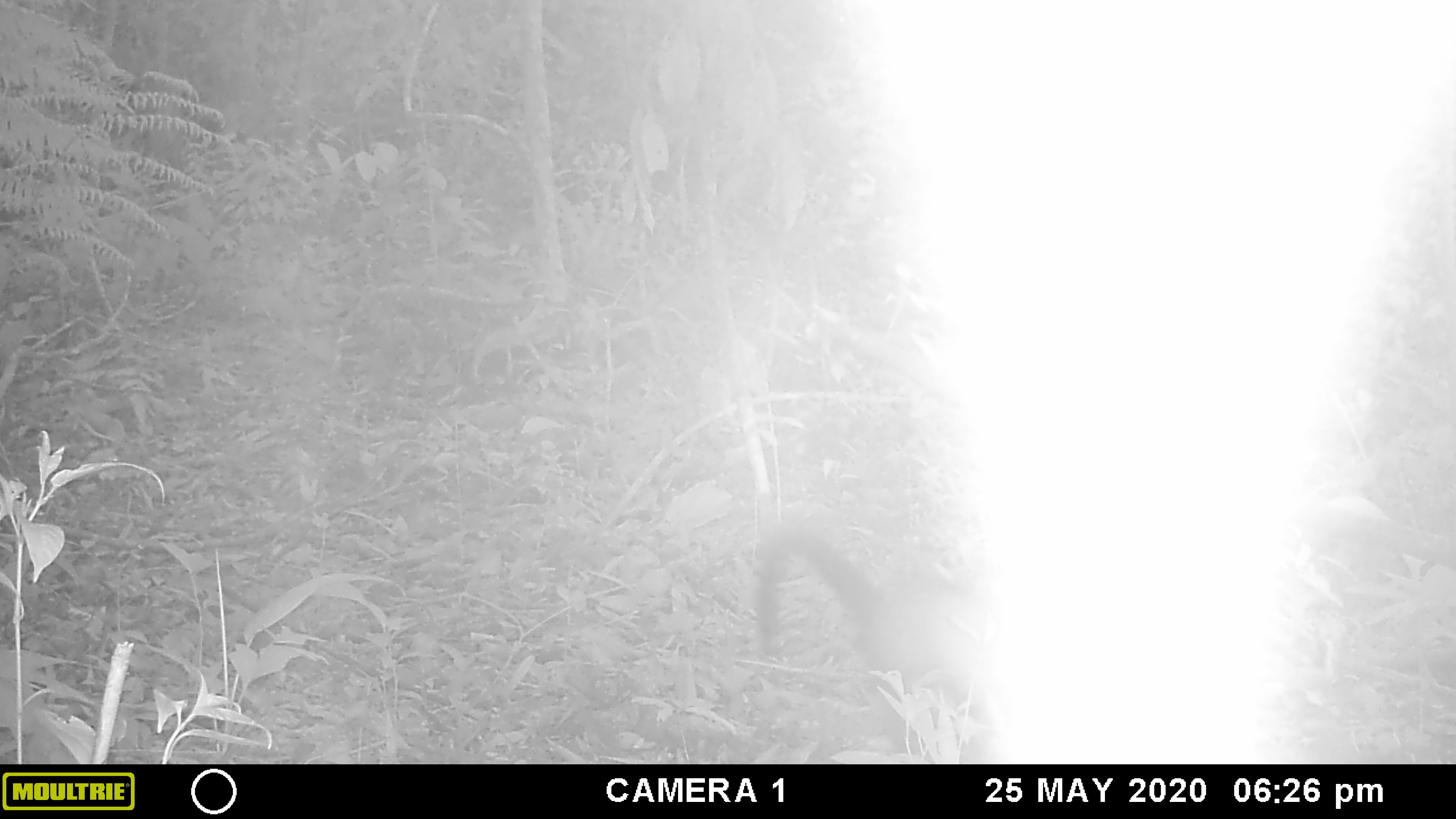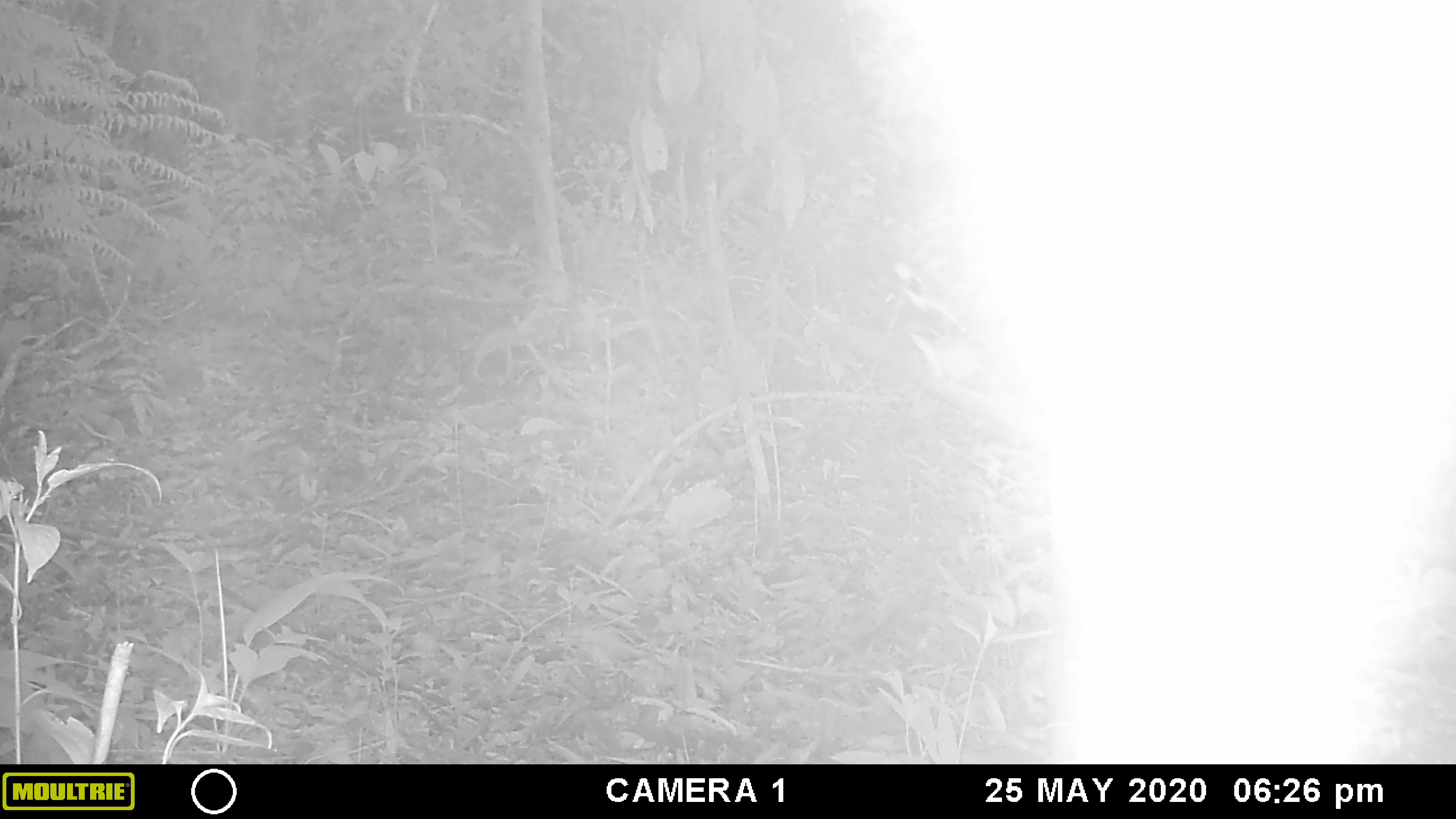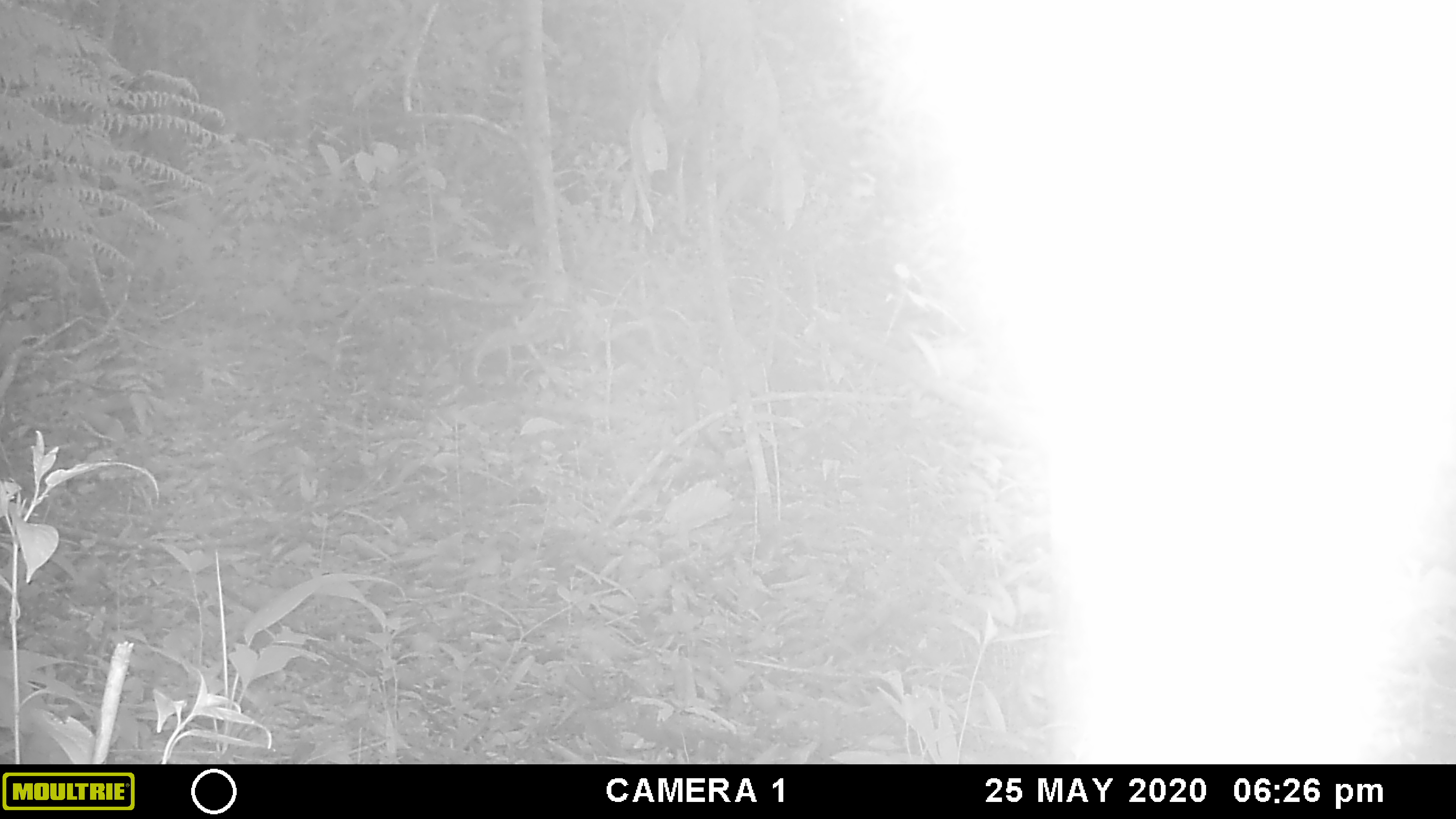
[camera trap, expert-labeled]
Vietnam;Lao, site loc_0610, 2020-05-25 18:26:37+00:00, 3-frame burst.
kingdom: Animalia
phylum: Chordata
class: Mammalia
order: Carnivora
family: Mustelidae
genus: Martes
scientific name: Martes flavigula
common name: yellow-throated marten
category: yellow throated marten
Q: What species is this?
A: Yellow throated marten (yellow-throated marten) (Martes flavigula).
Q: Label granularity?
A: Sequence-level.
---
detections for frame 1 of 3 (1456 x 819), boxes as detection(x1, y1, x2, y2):
yellow throated marten: detection(753, 526, 992, 764)